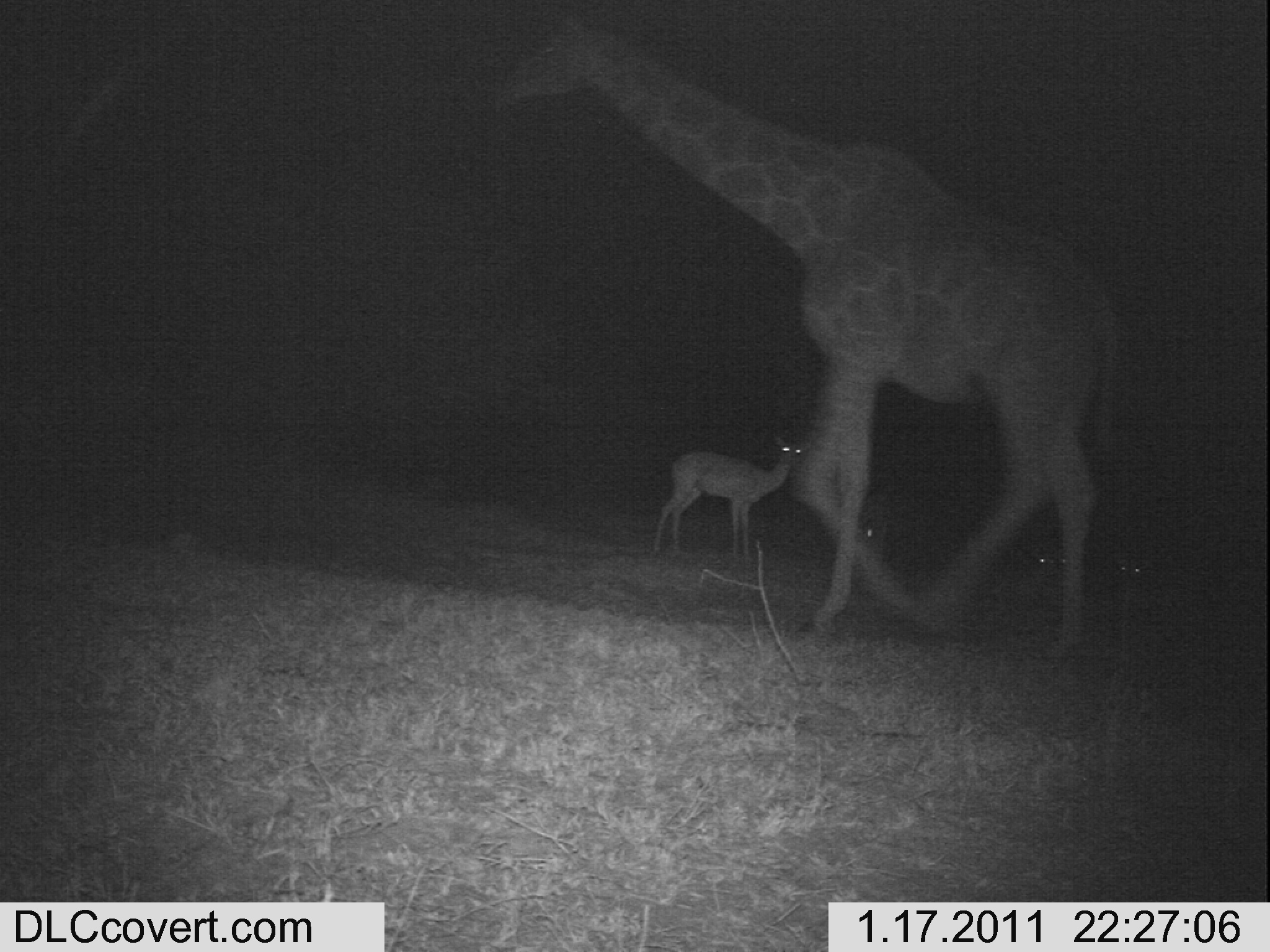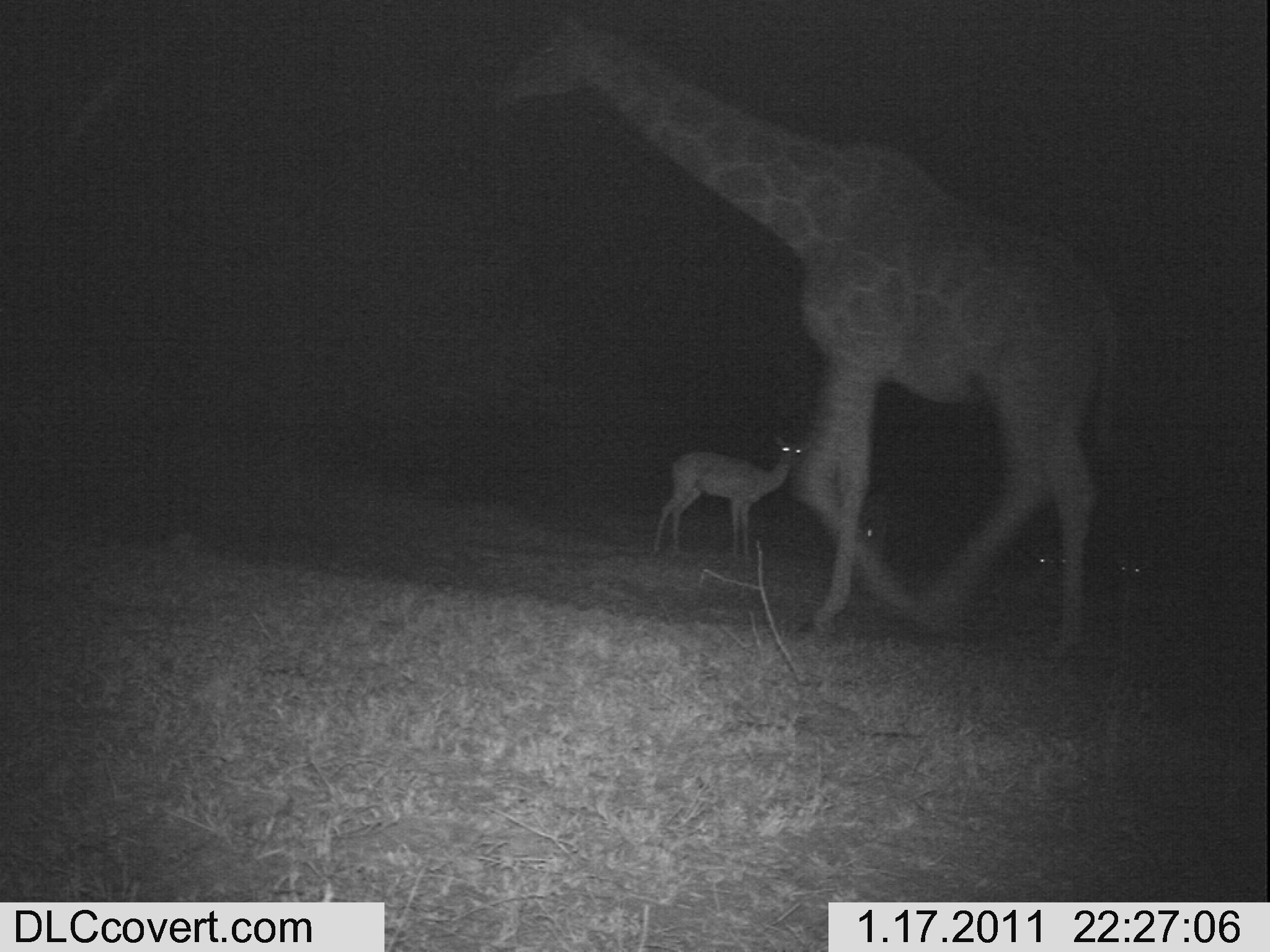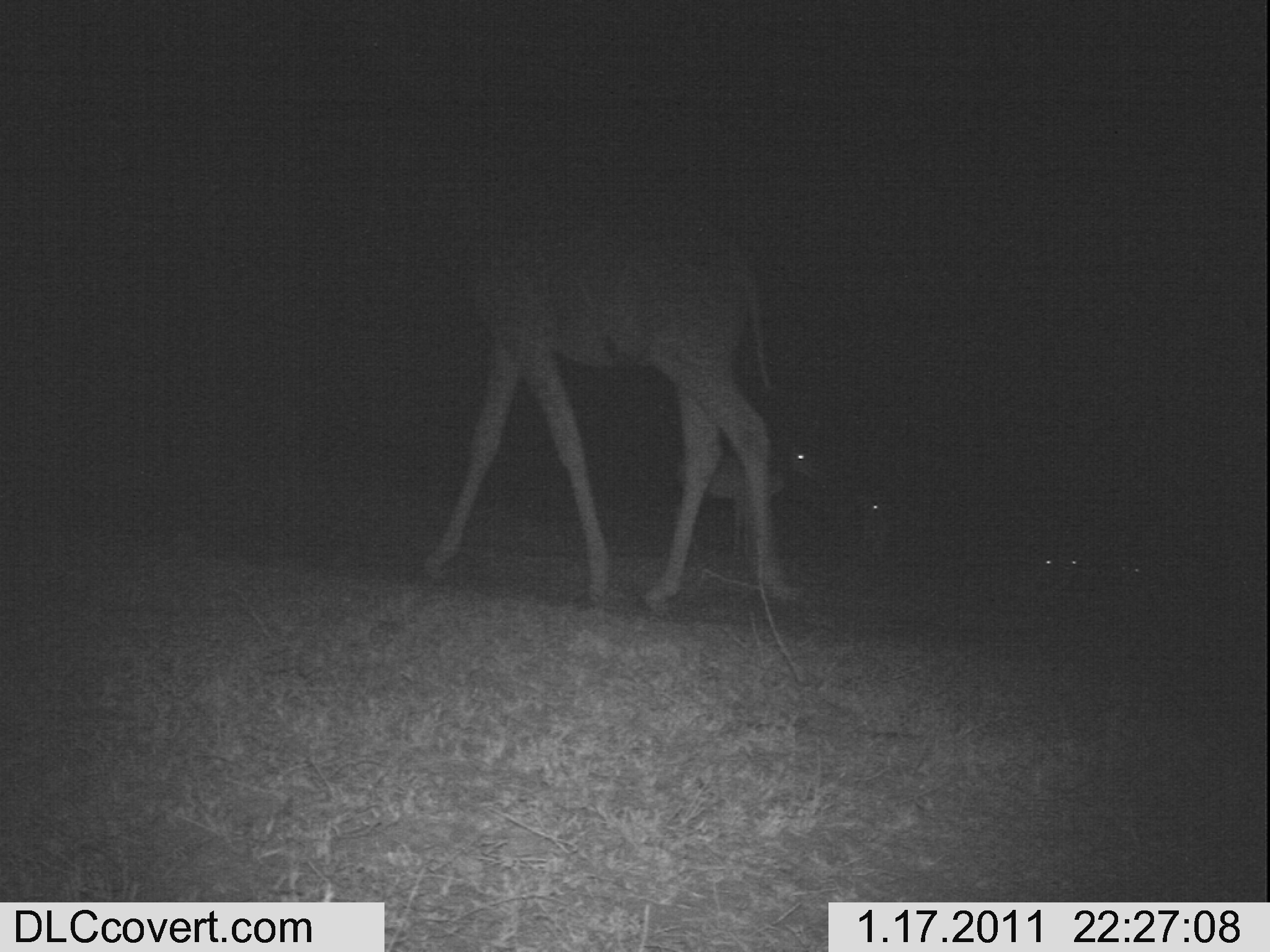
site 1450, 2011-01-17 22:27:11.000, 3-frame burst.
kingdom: Animalia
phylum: Chordata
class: Mammalia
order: Artiodactyla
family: Bovidae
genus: Madoqua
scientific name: Madoqua guentheri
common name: günther's dik-dik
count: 1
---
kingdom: Animalia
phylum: Chordata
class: Mammalia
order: Artiodactyla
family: Bovidae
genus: Aepyceros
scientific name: Aepyceros melampus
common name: impala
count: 4